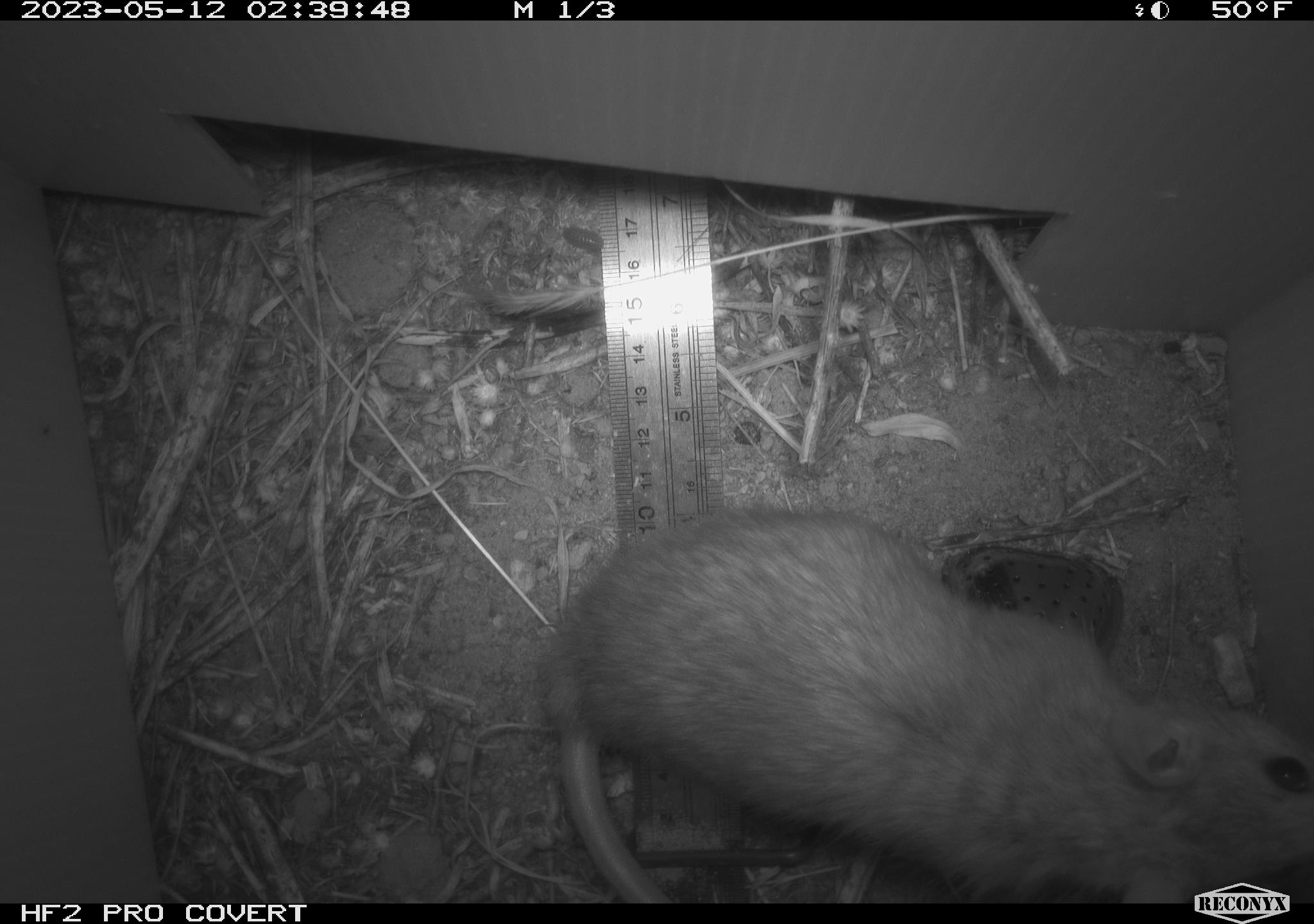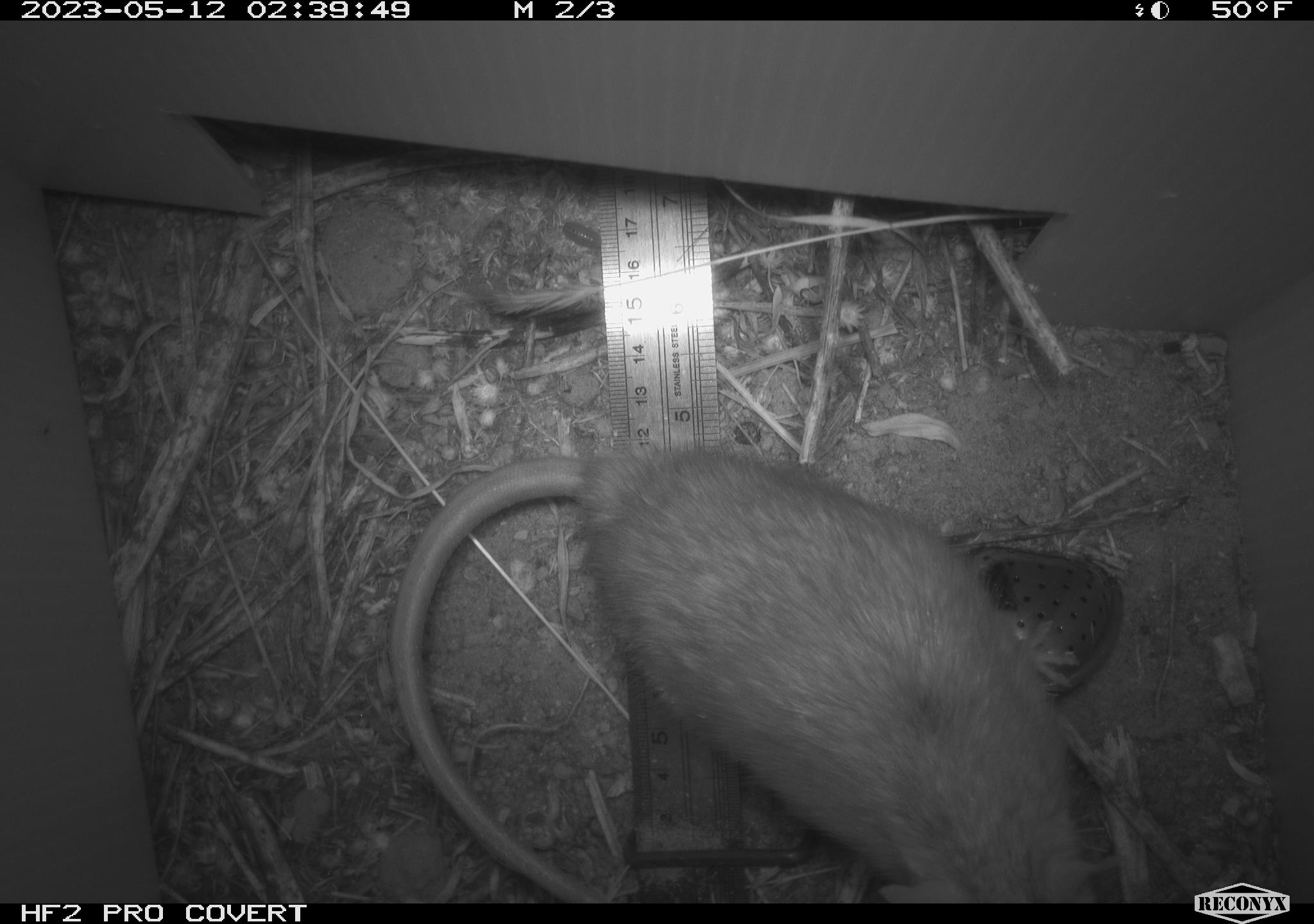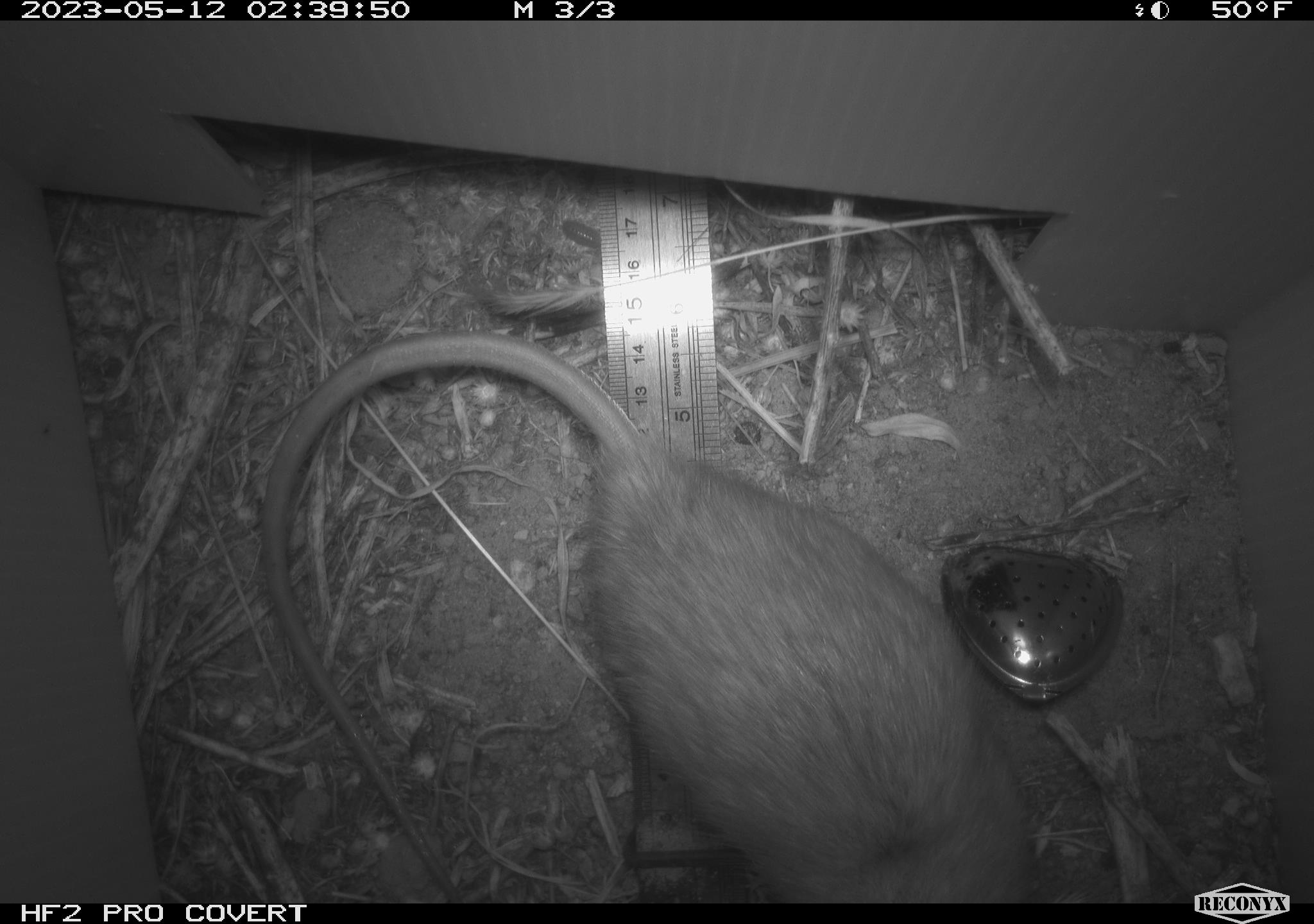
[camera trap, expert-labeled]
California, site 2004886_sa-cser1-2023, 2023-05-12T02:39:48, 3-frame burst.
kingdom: Animalia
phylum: Chordata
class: Mammalia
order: Rodentia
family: Muridae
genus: Rattus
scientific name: Rattus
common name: rat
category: rattus species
Rattus species (rat) (Rattus).